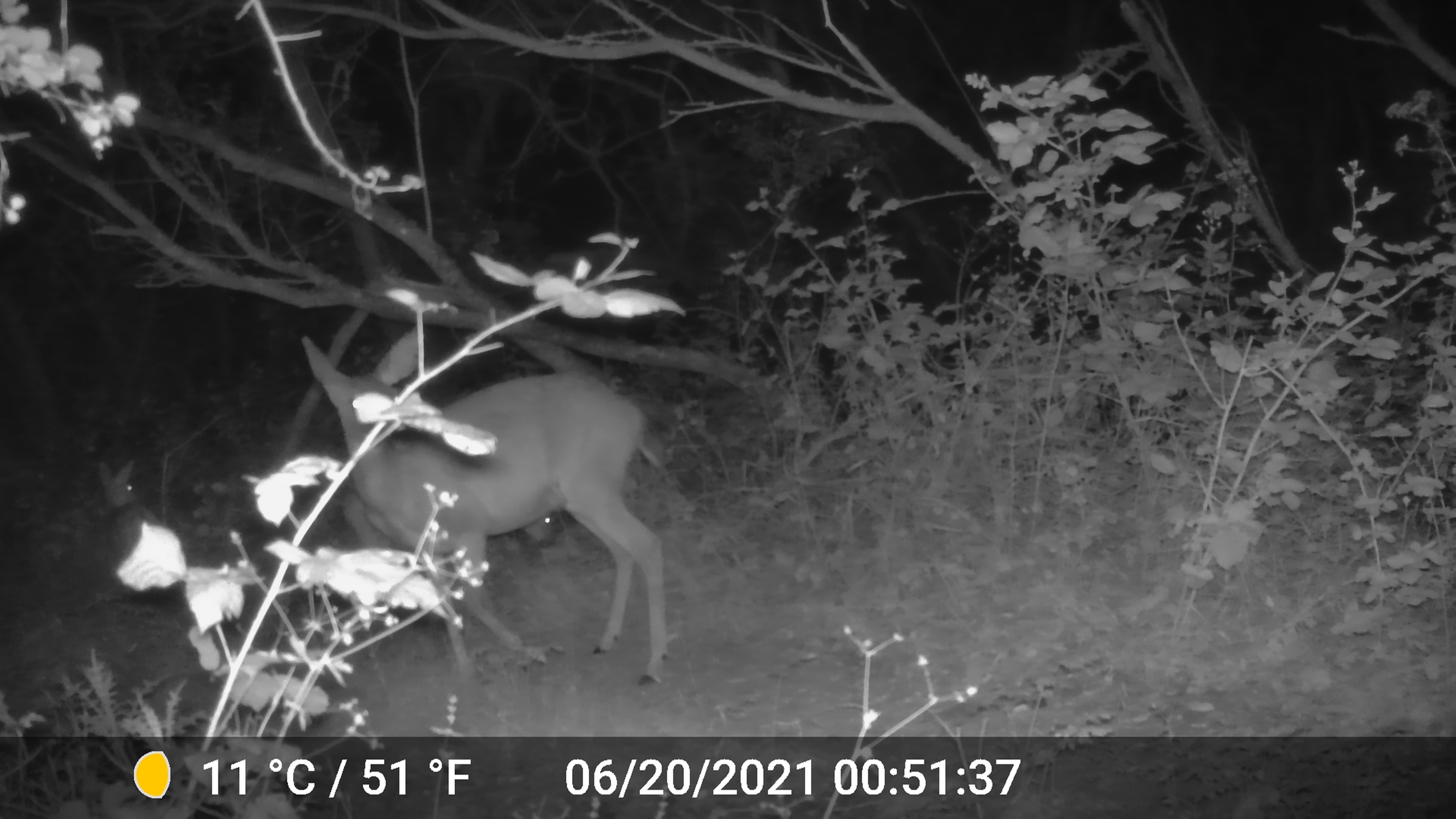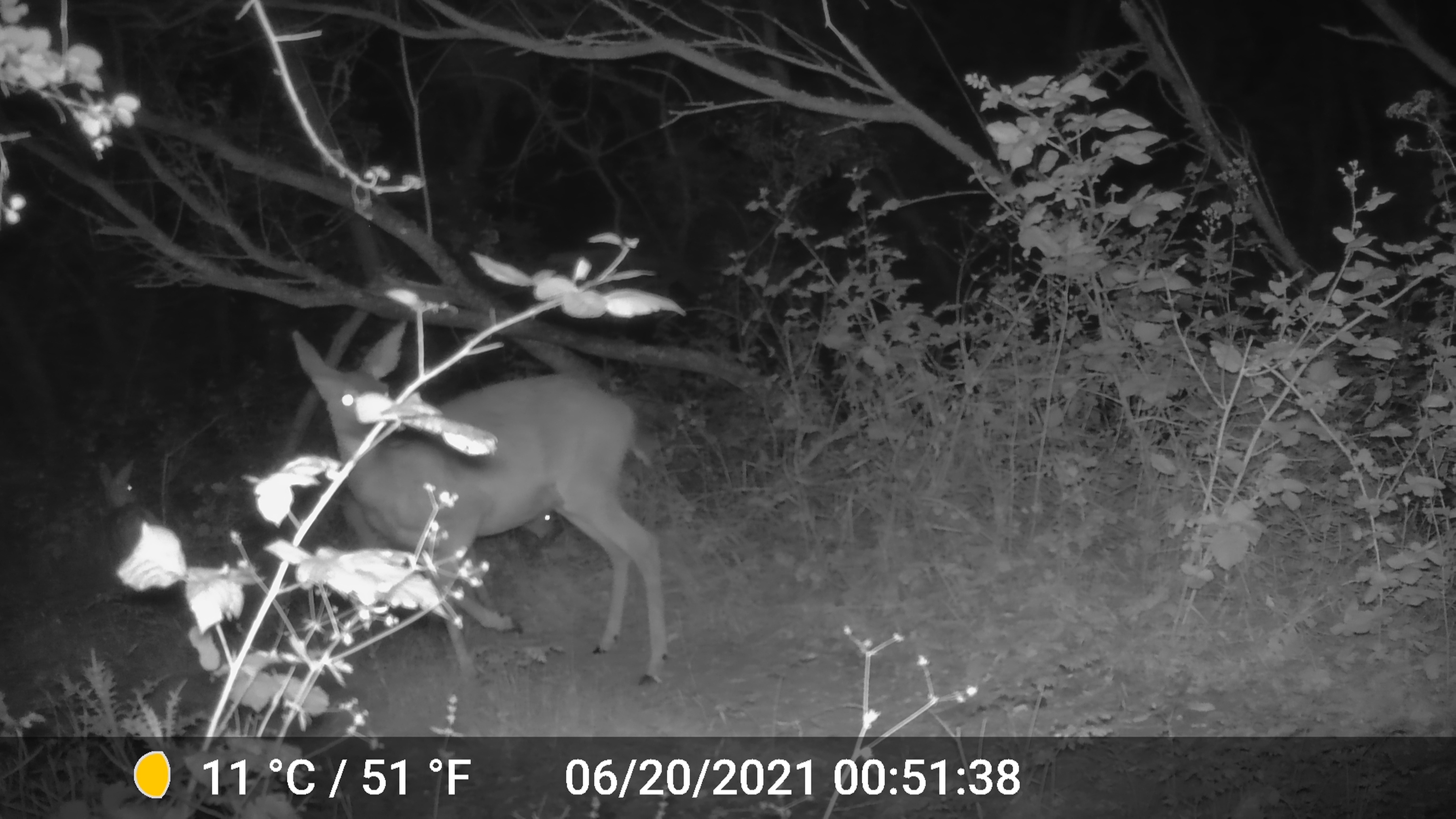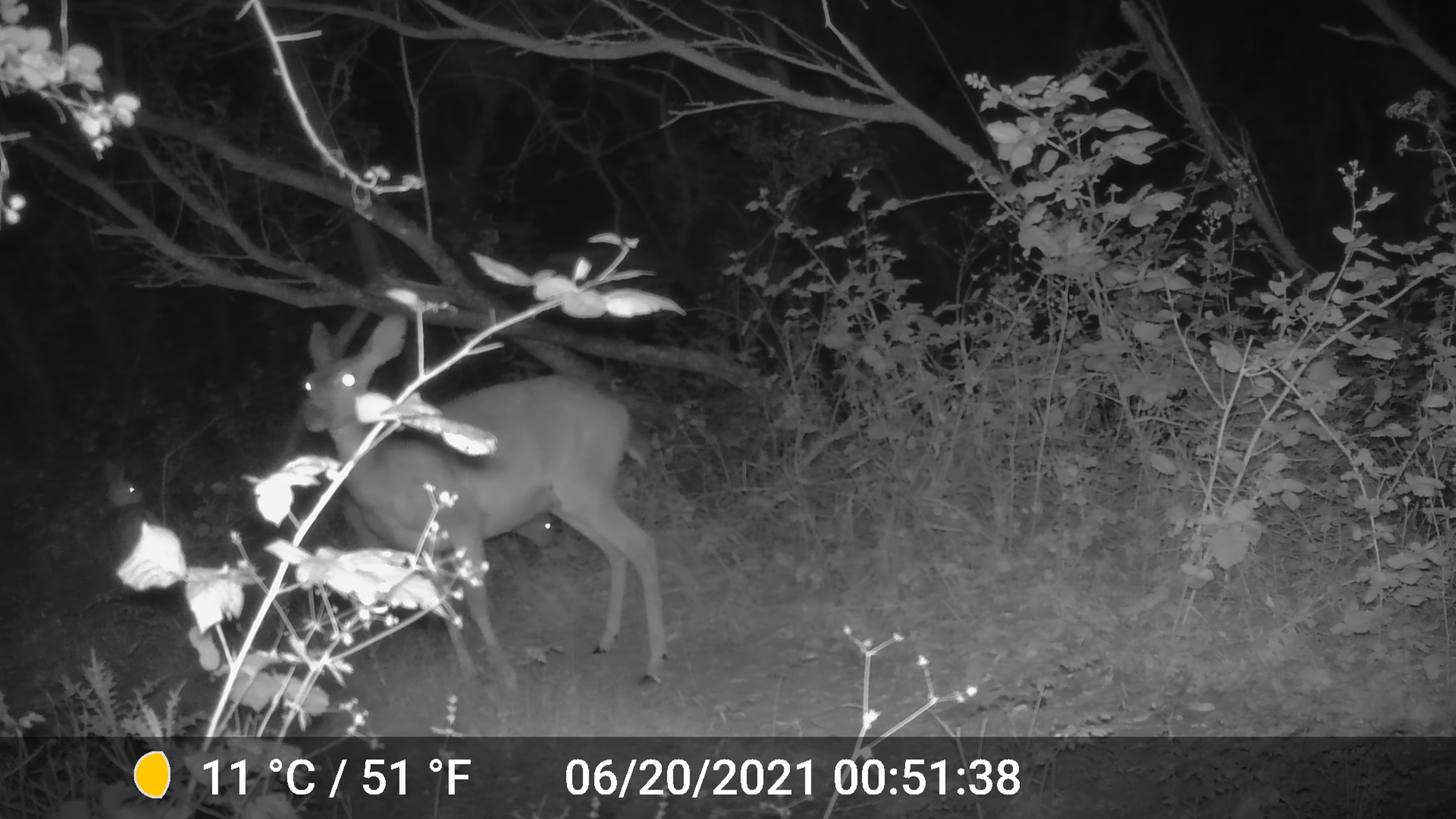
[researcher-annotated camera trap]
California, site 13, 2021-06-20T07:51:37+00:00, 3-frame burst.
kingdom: Animalia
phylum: Chordata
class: Mammalia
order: Artiodactyla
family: Cervidae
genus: Odocoileus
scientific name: Odocoileus hemionus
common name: mule deer